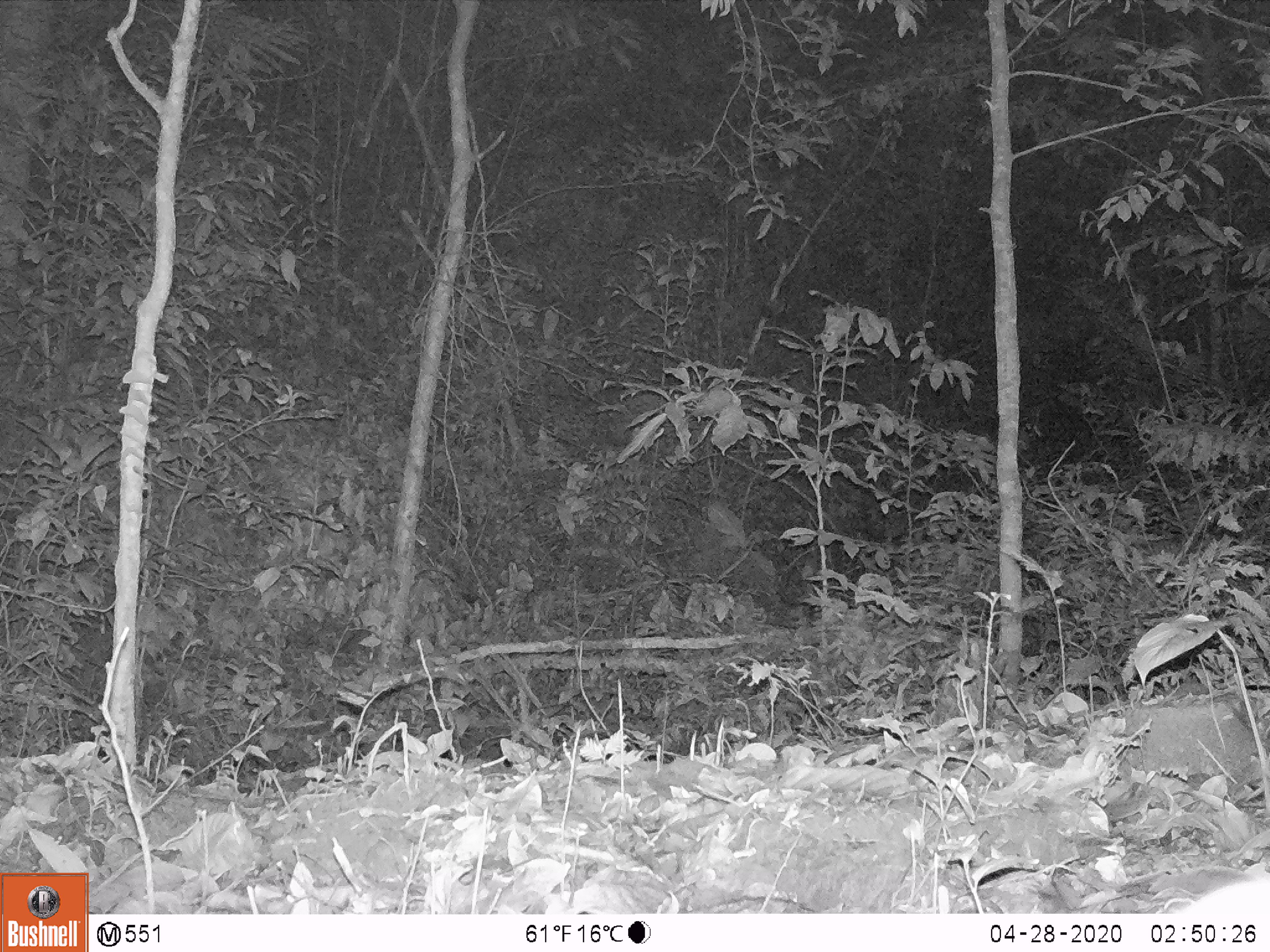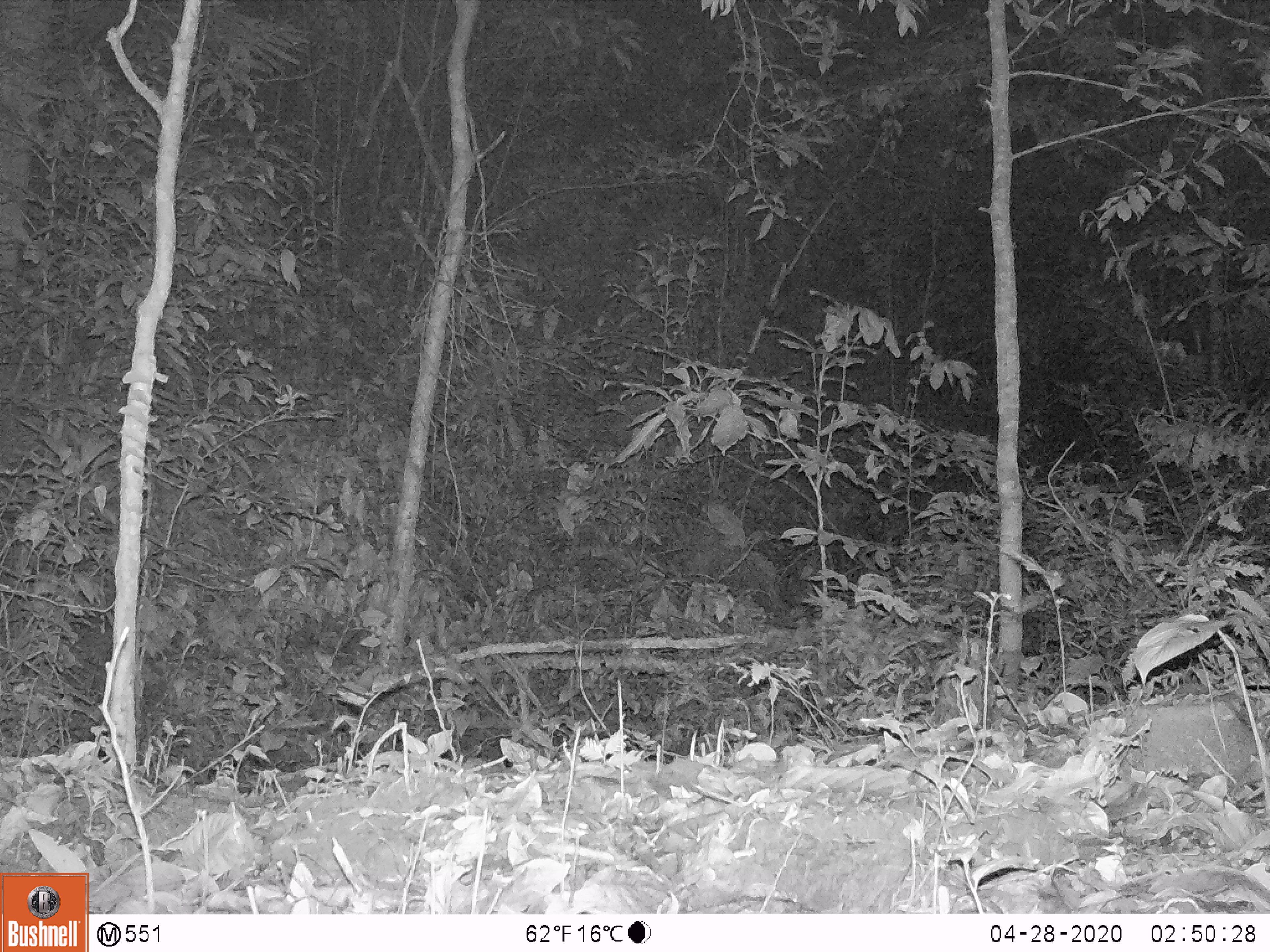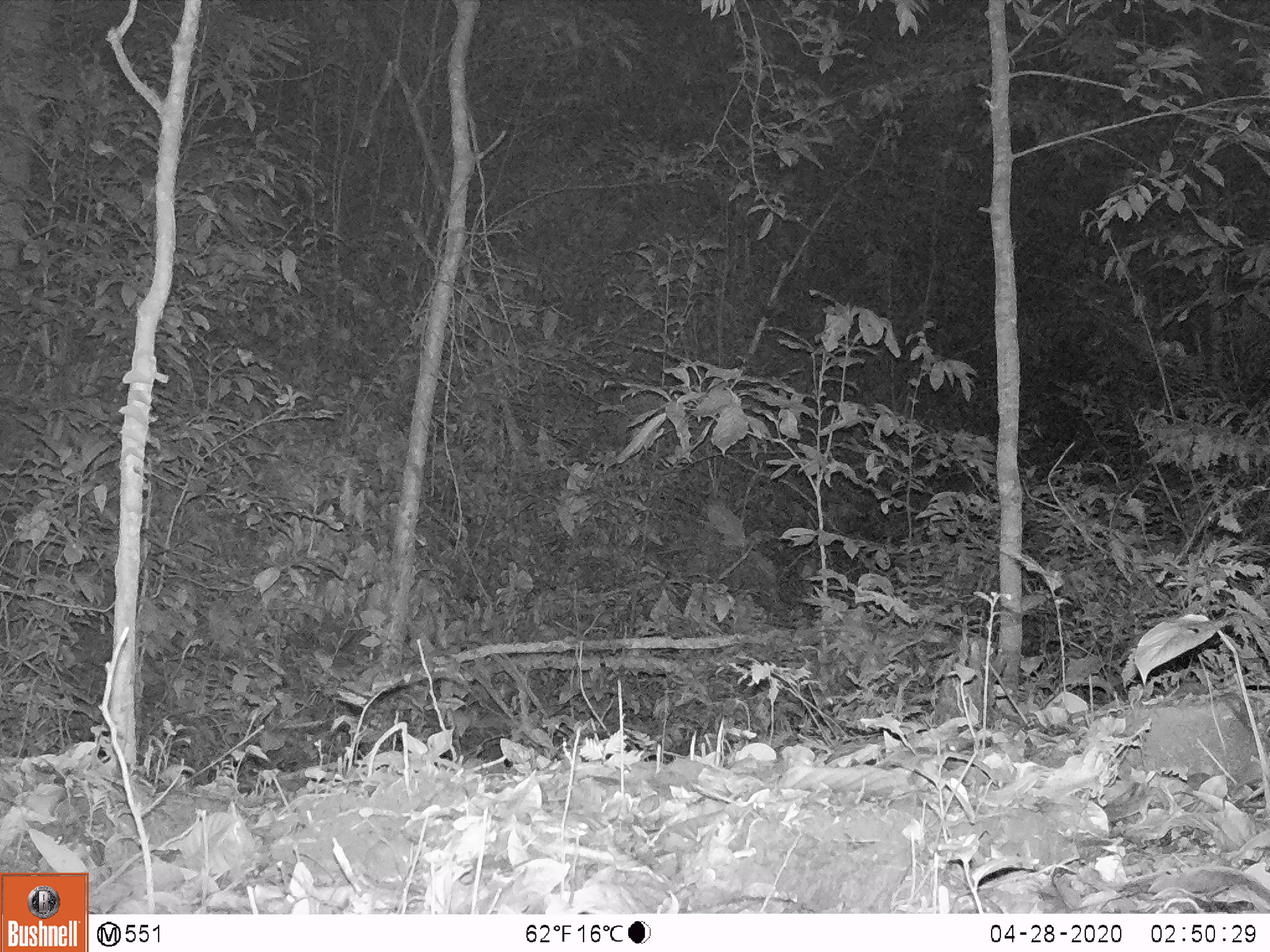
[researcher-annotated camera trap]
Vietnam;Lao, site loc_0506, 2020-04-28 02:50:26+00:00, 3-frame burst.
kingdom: Animalia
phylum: Chordata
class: Mammalia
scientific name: Mammalia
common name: mammal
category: unidentified small mammal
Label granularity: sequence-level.